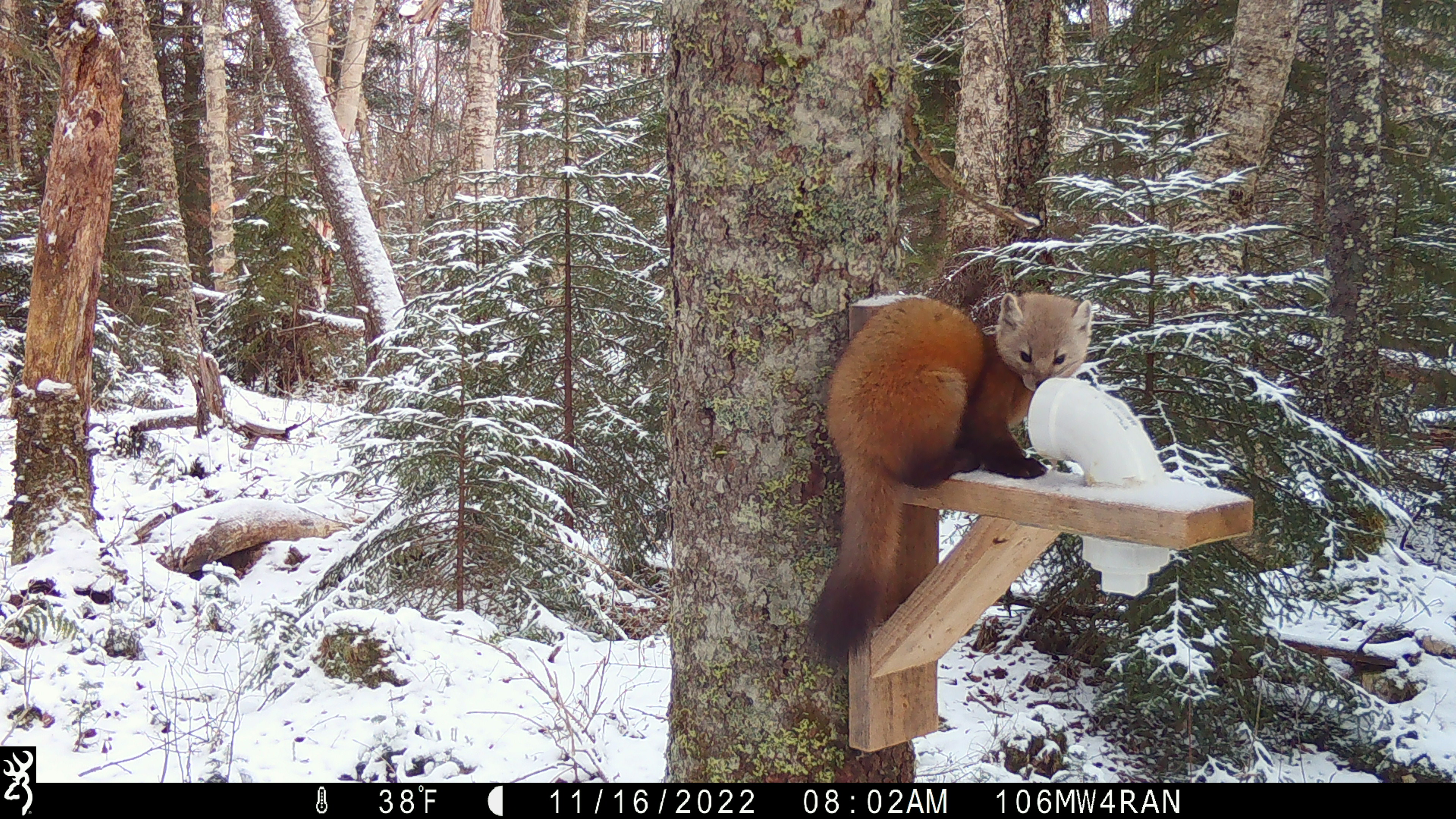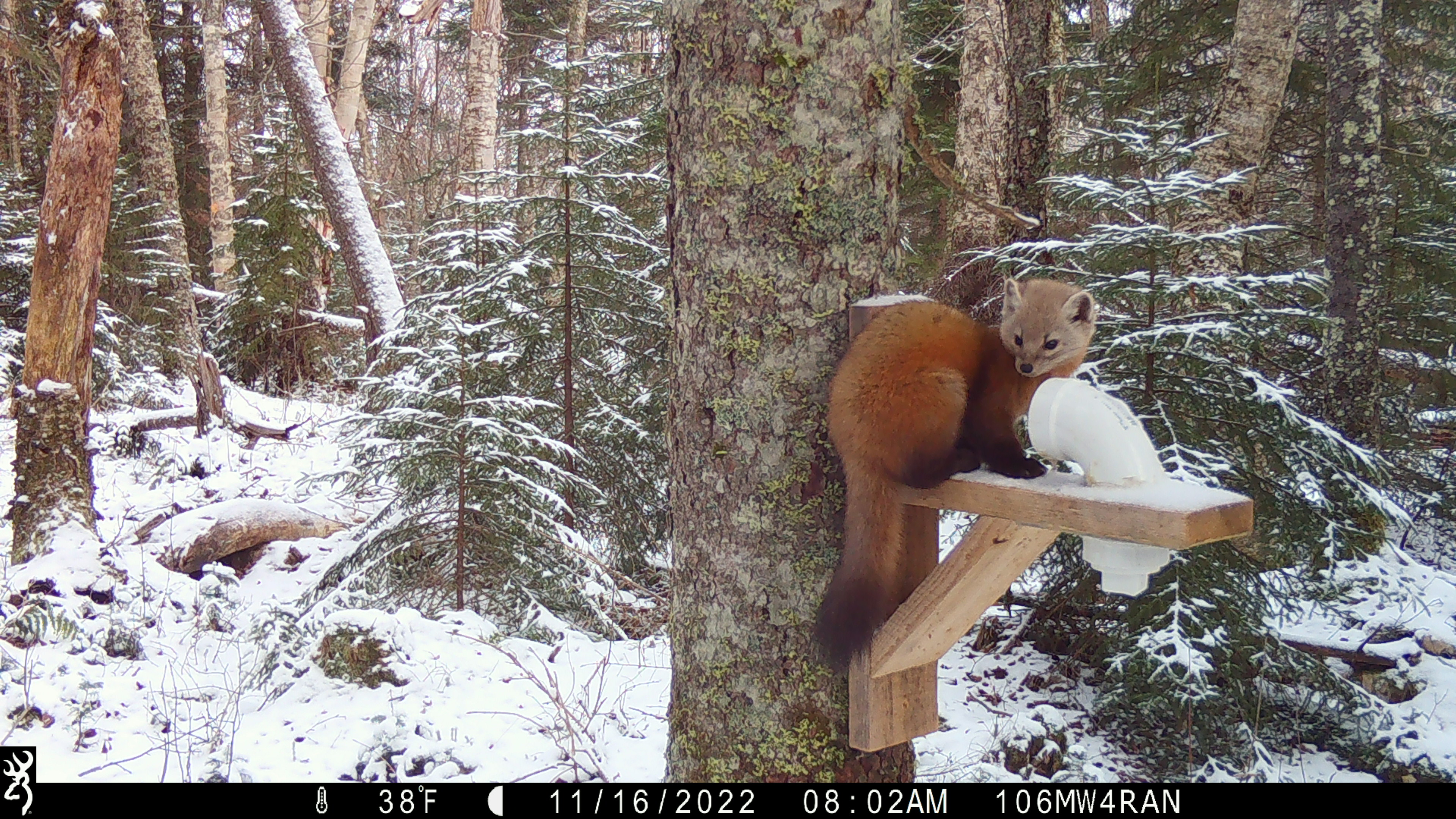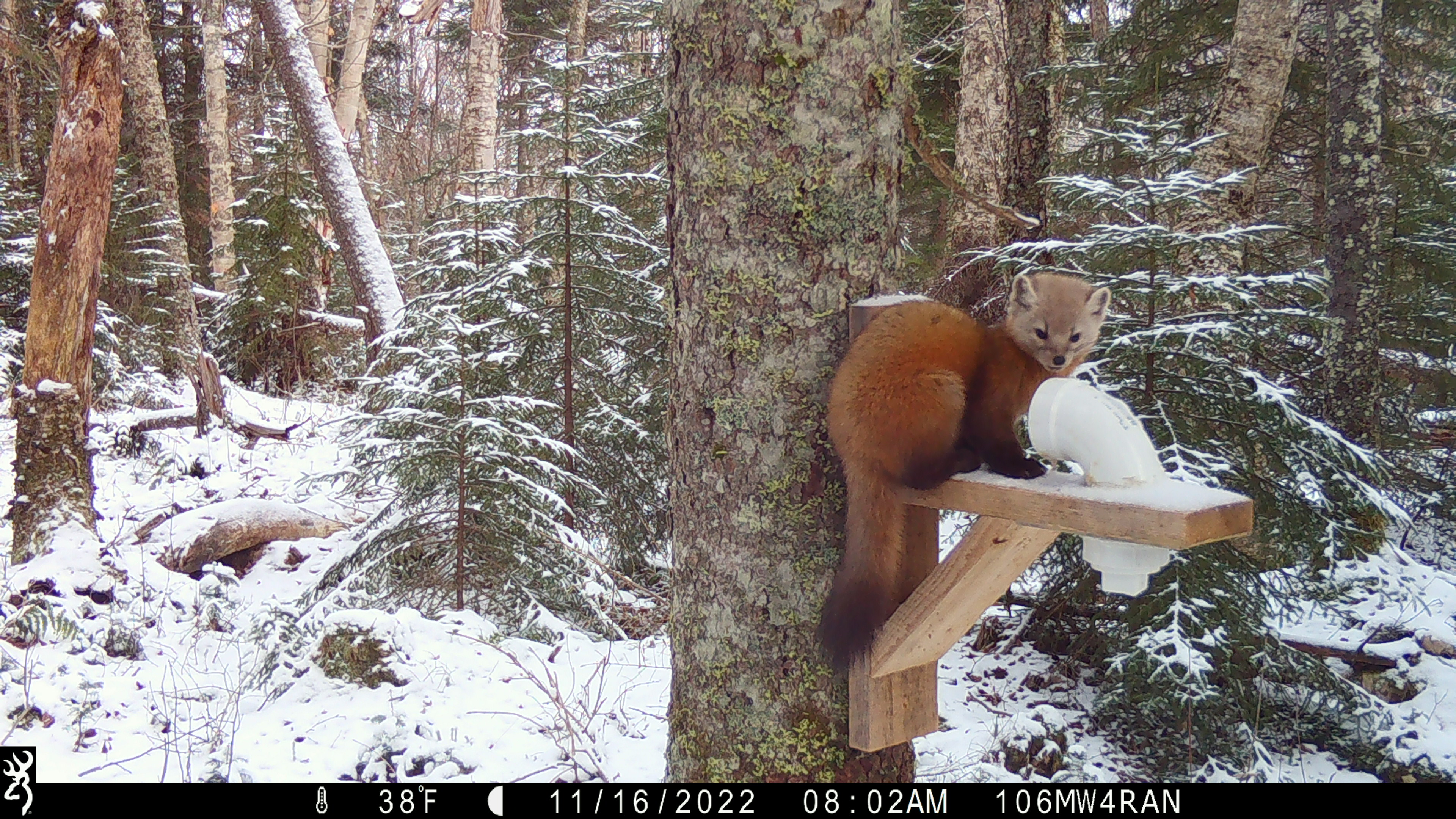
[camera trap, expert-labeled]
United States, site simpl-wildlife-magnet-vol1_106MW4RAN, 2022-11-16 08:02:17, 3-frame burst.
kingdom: Animalia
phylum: Chordata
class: Mammalia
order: Carnivora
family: Mustelidae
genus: Martes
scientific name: Martes americana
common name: american marten